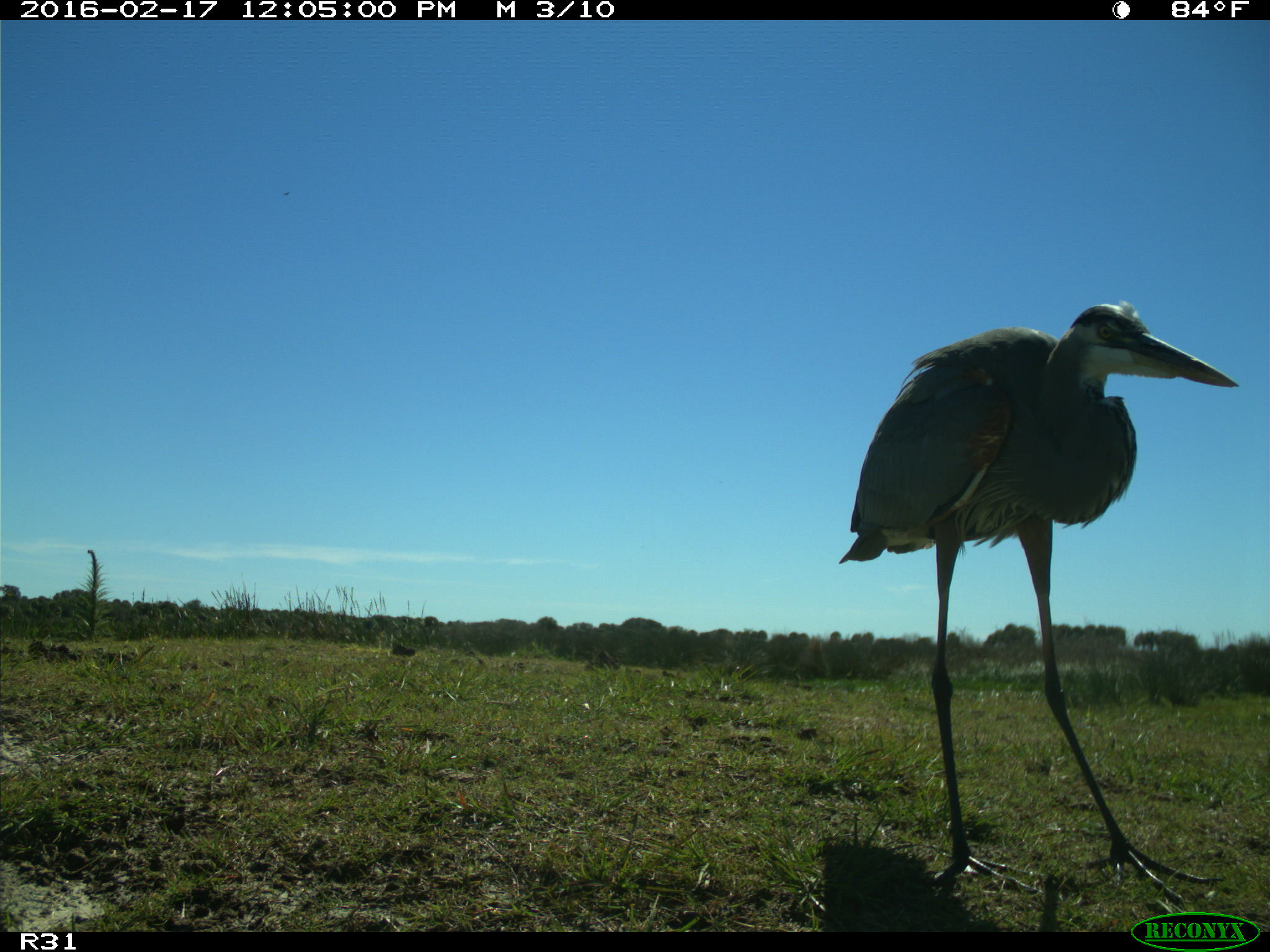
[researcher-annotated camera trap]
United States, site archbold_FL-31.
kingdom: Animalia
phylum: Chordata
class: Aves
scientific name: Aves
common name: birds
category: unidentified bird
Unidentified bird (birds) (Aves).